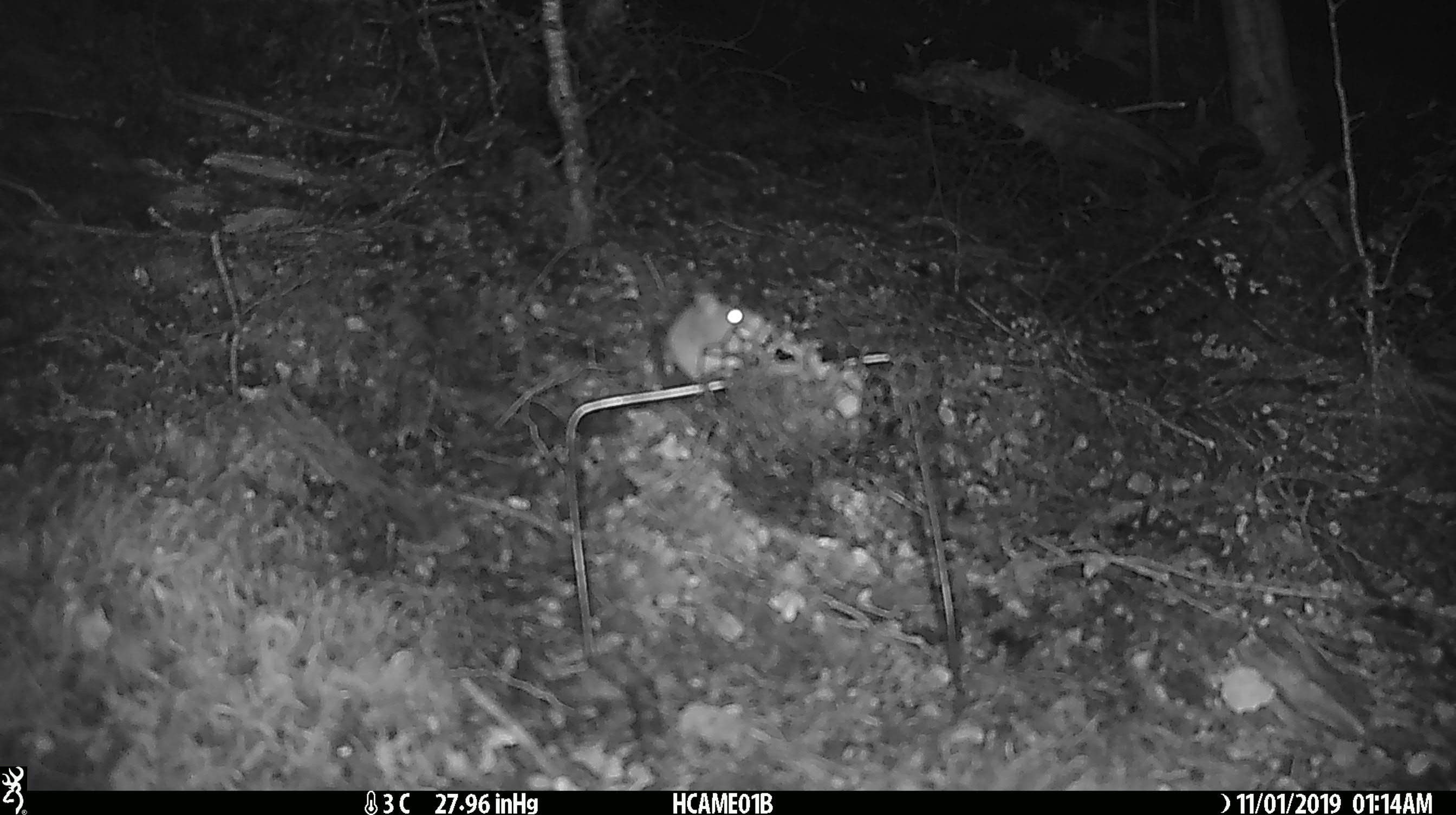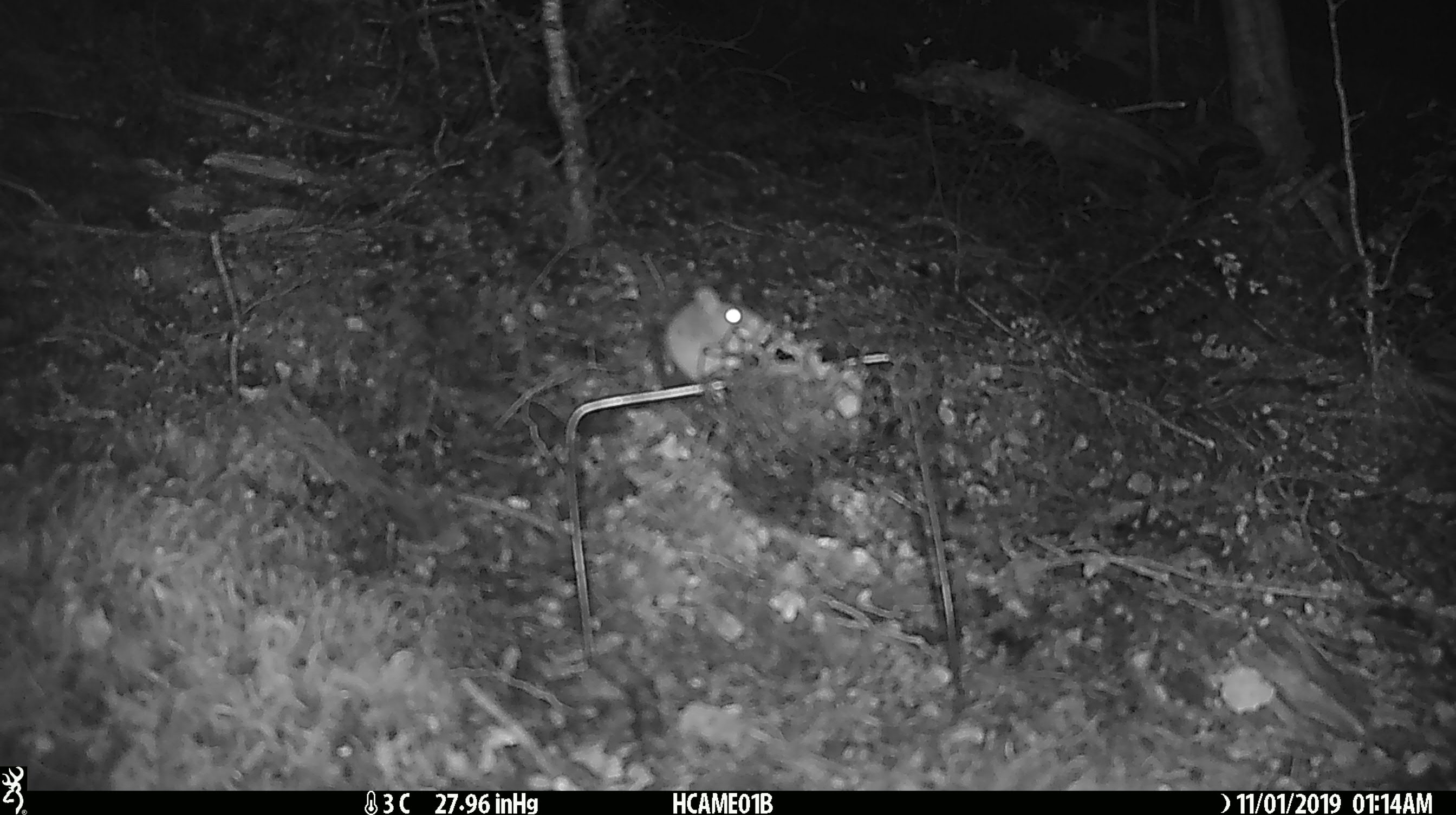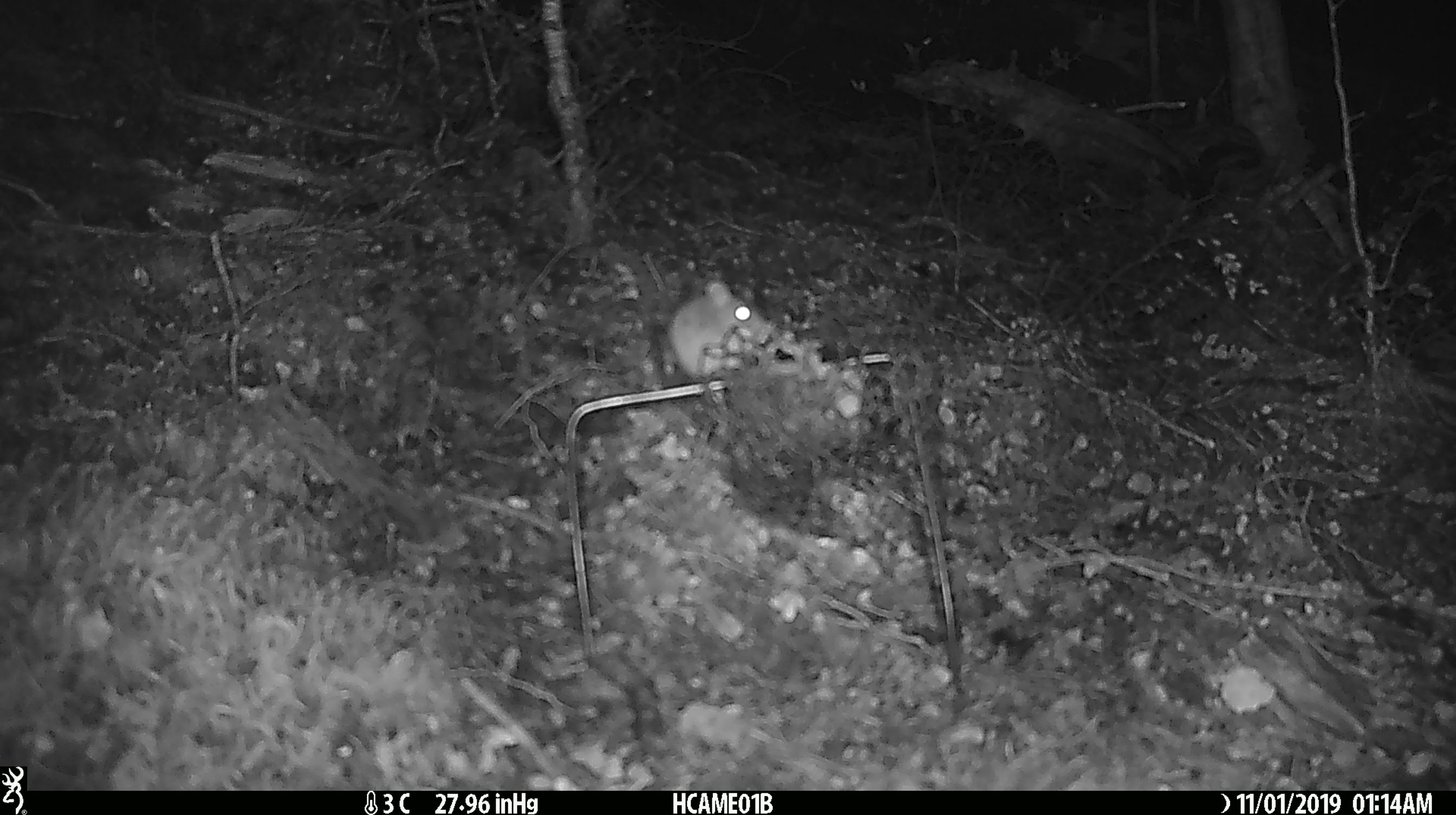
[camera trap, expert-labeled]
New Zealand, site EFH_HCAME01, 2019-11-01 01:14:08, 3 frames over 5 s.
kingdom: Animalia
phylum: Chordata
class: Mammalia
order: Rodentia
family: Muridae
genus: Mus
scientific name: Mus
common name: mouse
Mouse (Mus).